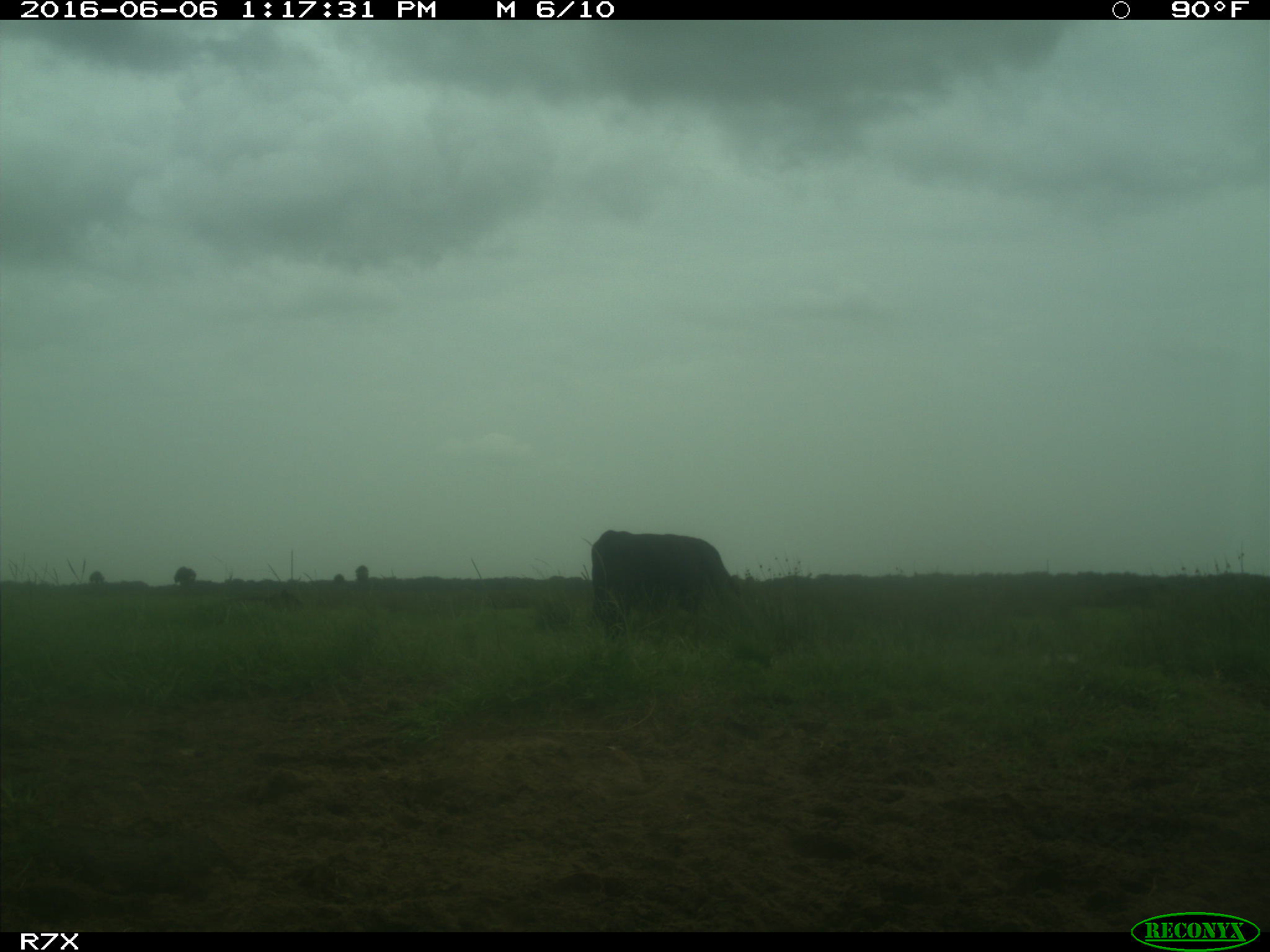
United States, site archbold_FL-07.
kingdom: Animalia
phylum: Chordata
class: Mammalia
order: Artiodactyla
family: Bovidae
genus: Bos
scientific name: Bos taurus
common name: domestic cow